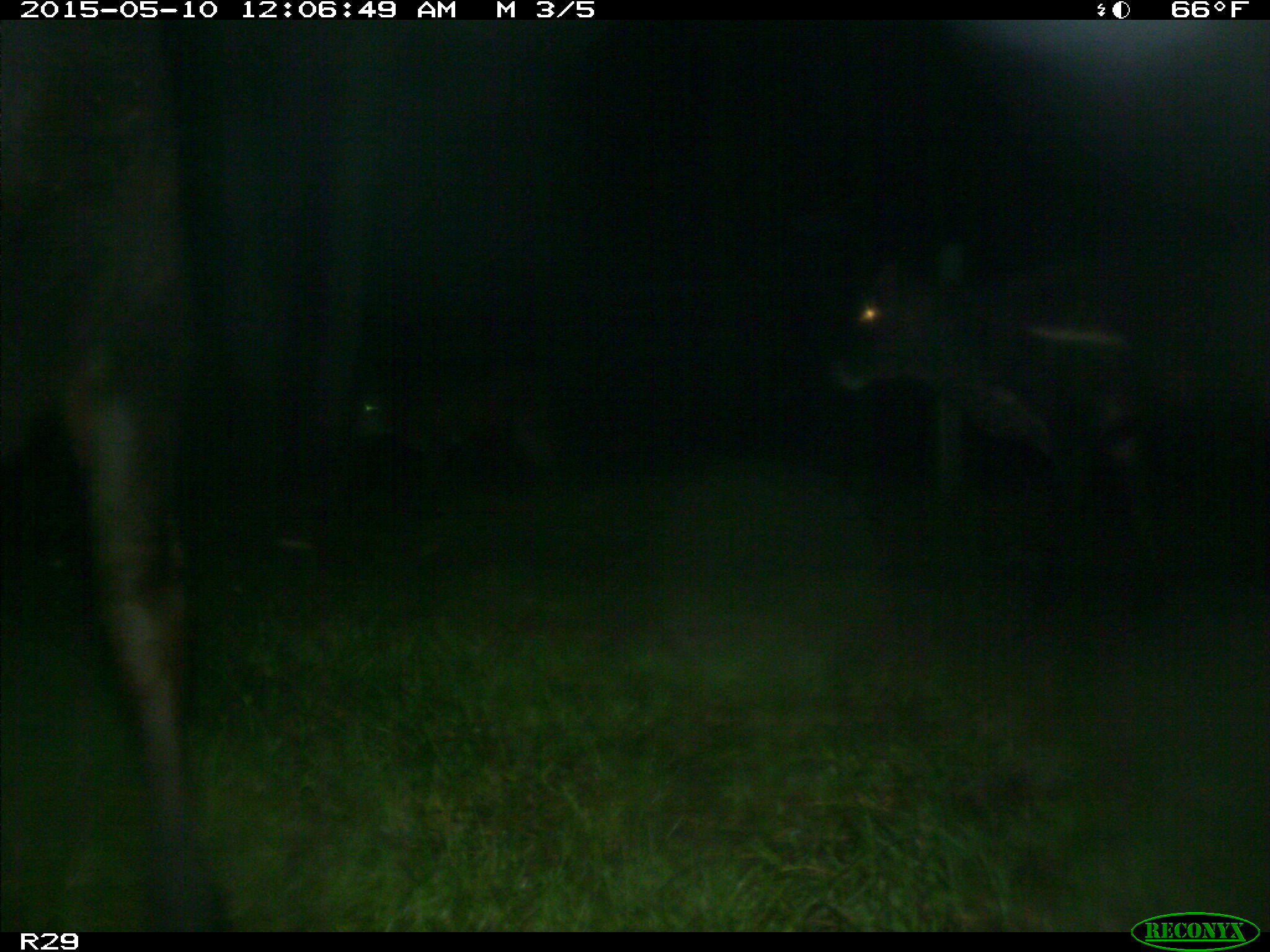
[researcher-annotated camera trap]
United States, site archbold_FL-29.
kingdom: Animalia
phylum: Chordata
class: Mammalia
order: Artiodactyla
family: Bovidae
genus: Bos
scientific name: Bos taurus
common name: domestic cow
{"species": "Bos taurus (domestic cow)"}